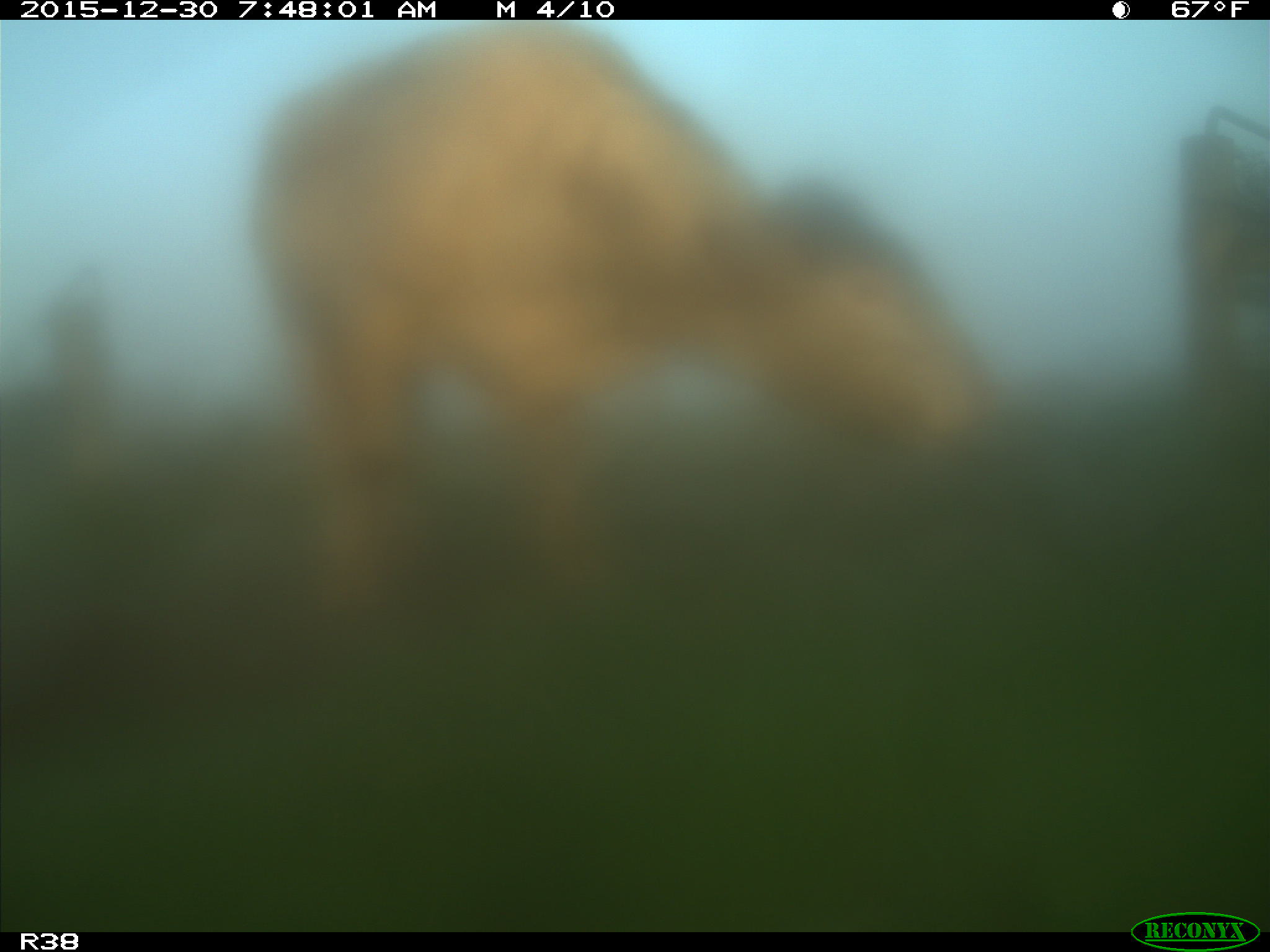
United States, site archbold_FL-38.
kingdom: Animalia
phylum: Chordata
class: Mammalia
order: Artiodactyla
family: Bovidae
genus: Bos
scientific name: Bos taurus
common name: domestic cow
Bos taurus (domestic cow).